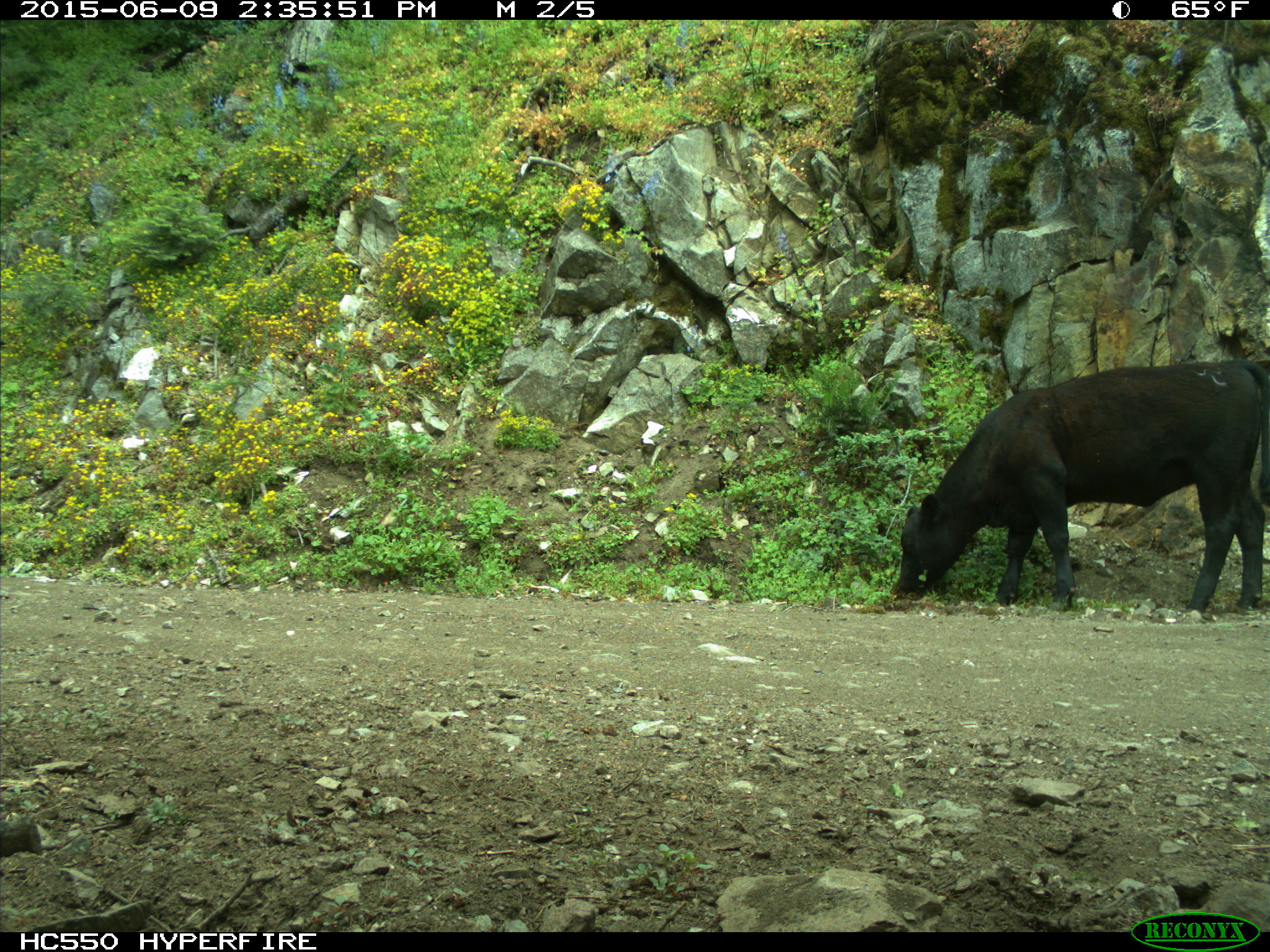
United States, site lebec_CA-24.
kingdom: Animalia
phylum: Chordata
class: Mammalia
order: Artiodactyla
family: Bovidae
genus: Bos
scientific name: Bos taurus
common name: domestic cow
Bos taurus (domestic cow).